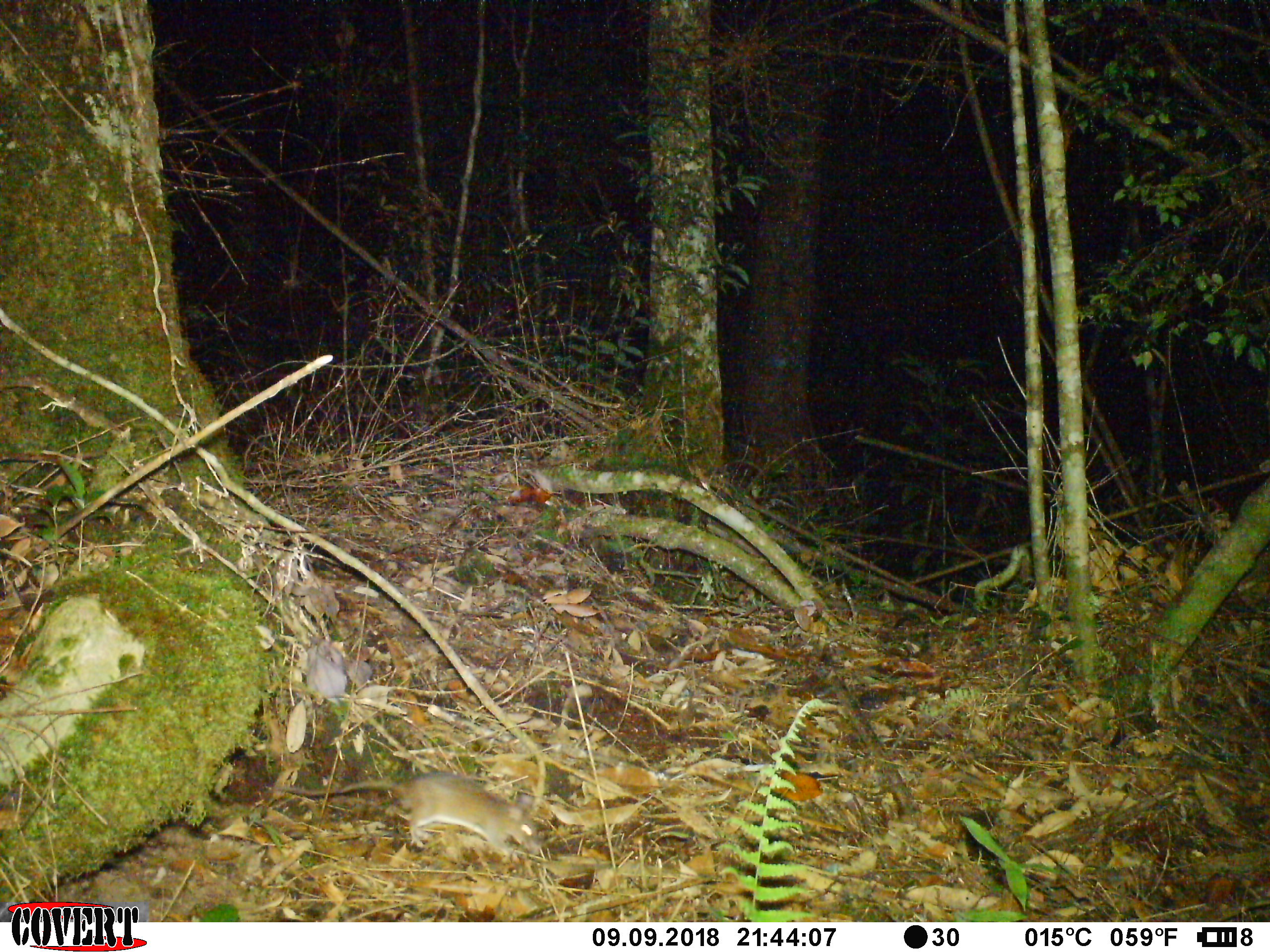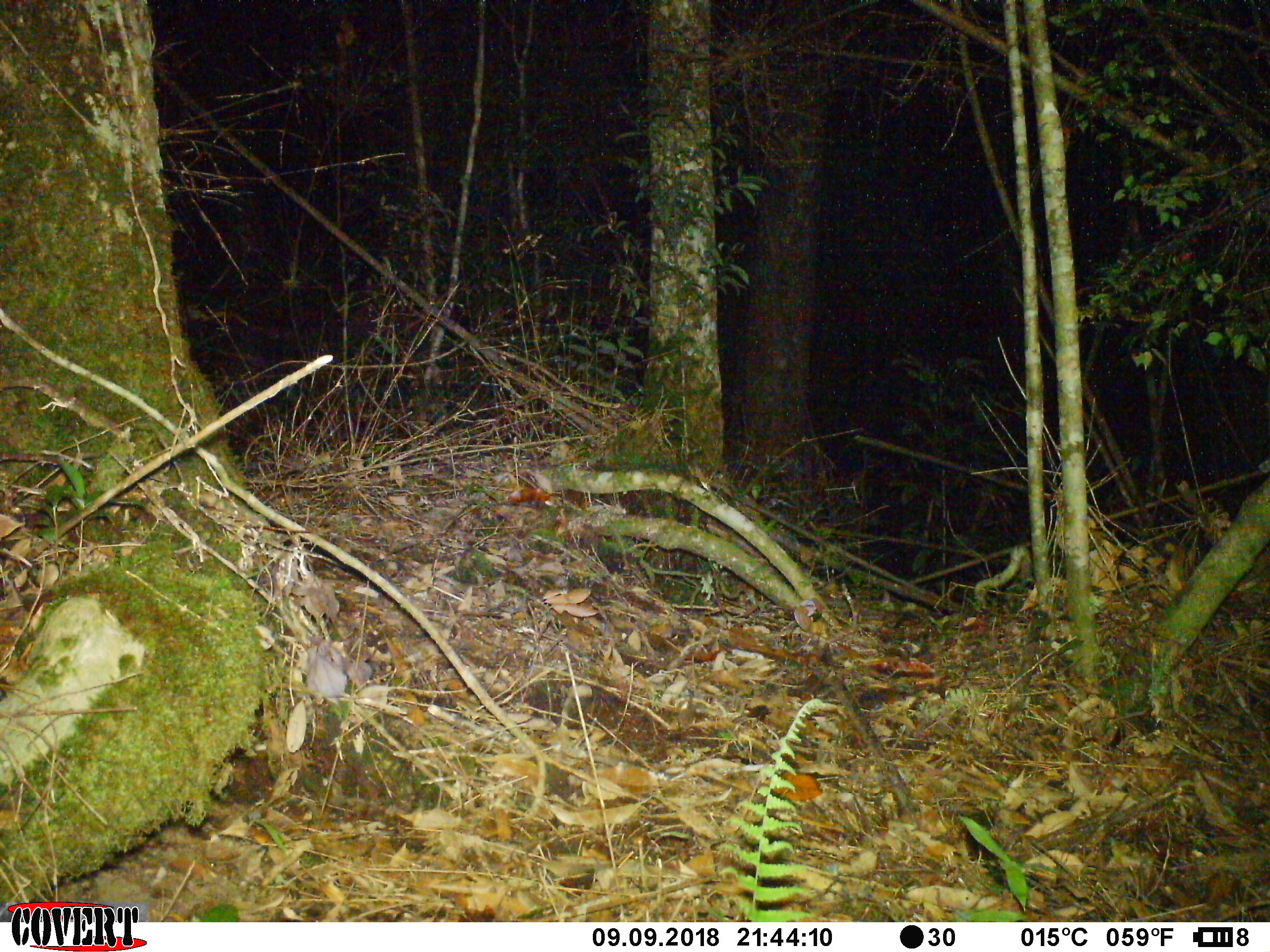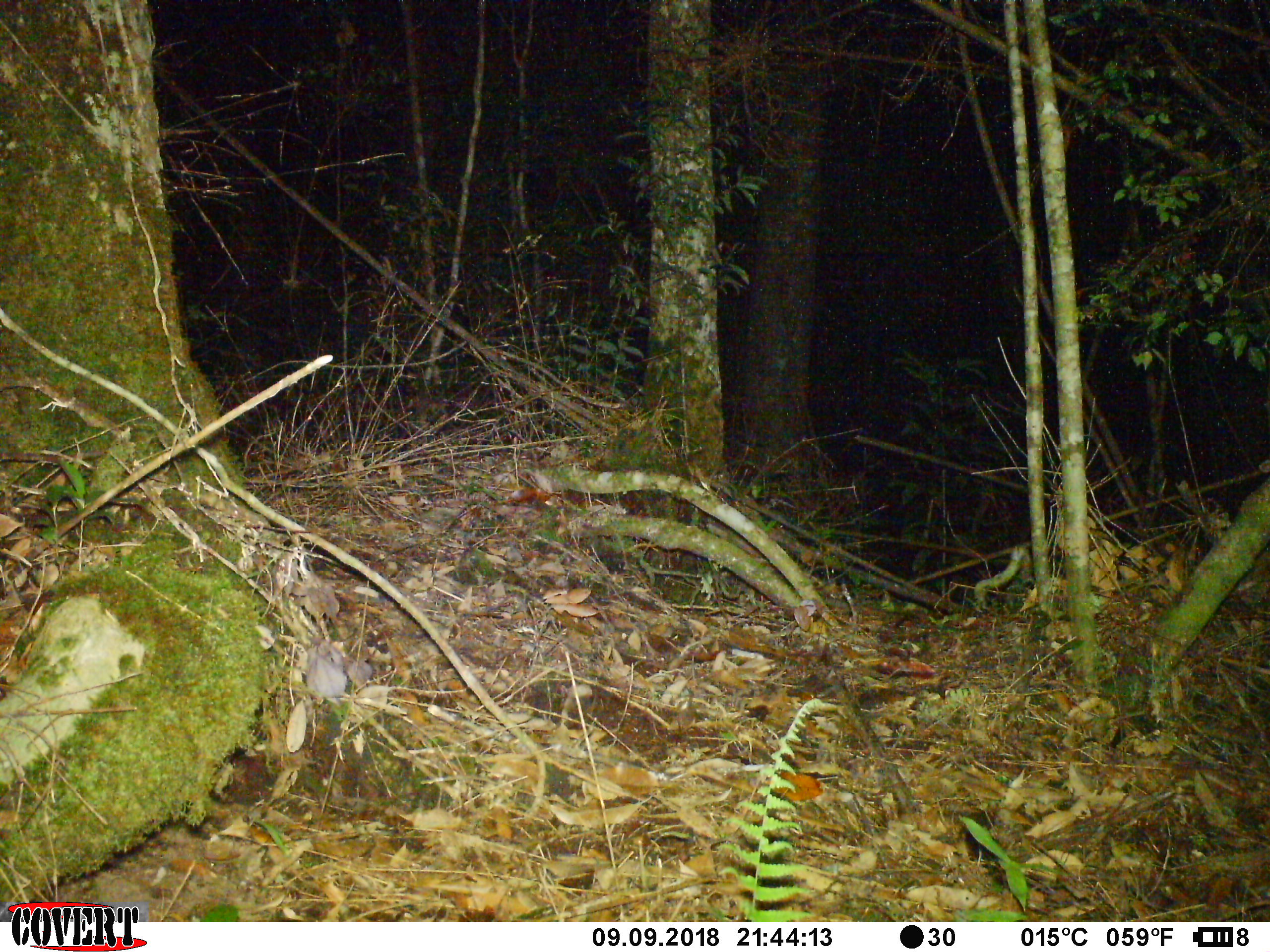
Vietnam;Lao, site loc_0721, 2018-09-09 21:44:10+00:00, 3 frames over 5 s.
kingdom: Animalia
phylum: Chordata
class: Mammalia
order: Rodentia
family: Muridae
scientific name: Muridae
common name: old-world mice and rats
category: unidentified murid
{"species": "unidentified murid (old-world mice and rats) (Muridae)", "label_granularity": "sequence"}